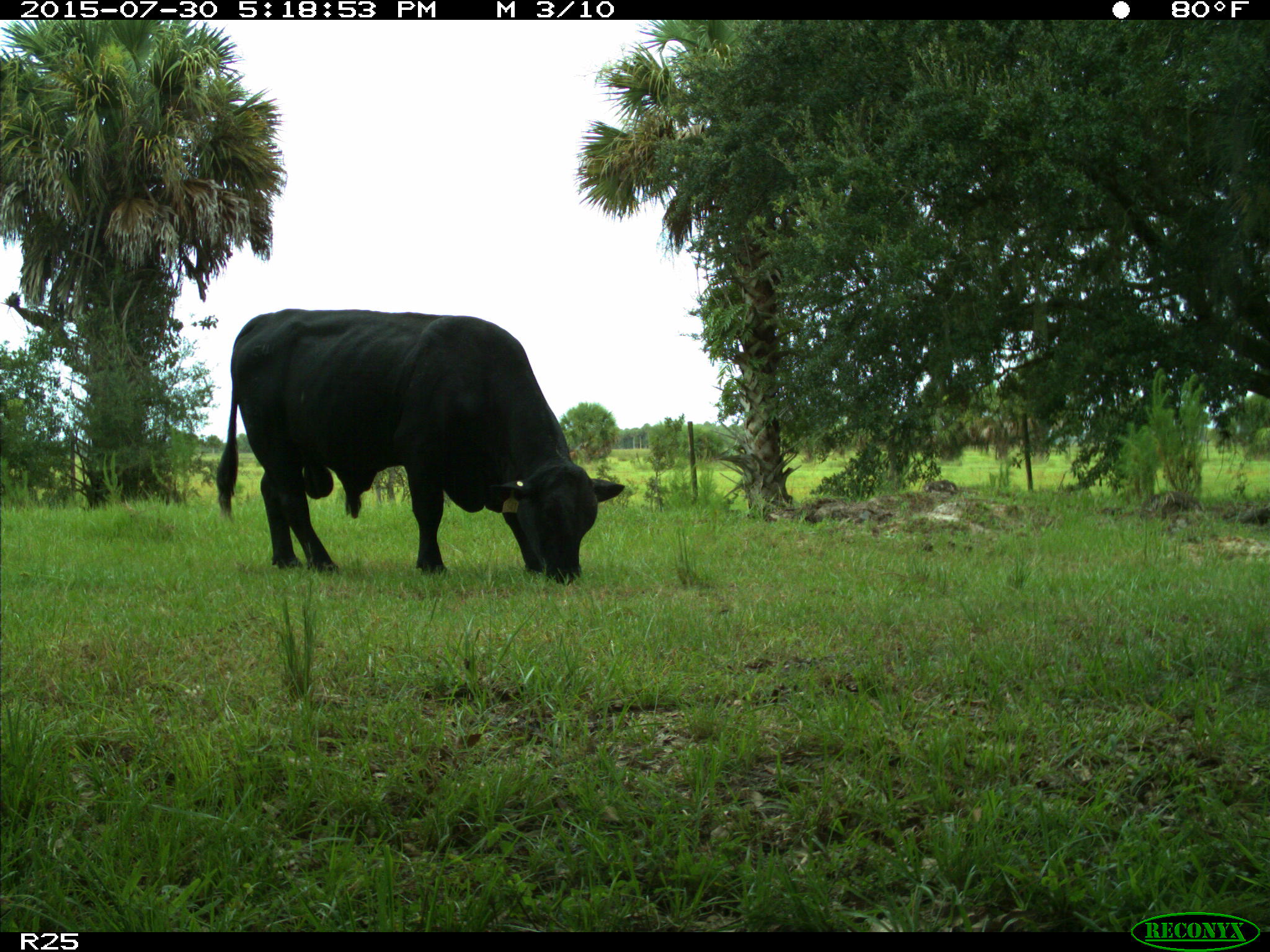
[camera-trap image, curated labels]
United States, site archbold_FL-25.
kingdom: Animalia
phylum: Chordata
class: Mammalia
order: Artiodactyla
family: Bovidae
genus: Bos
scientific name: Bos taurus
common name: domestic cow